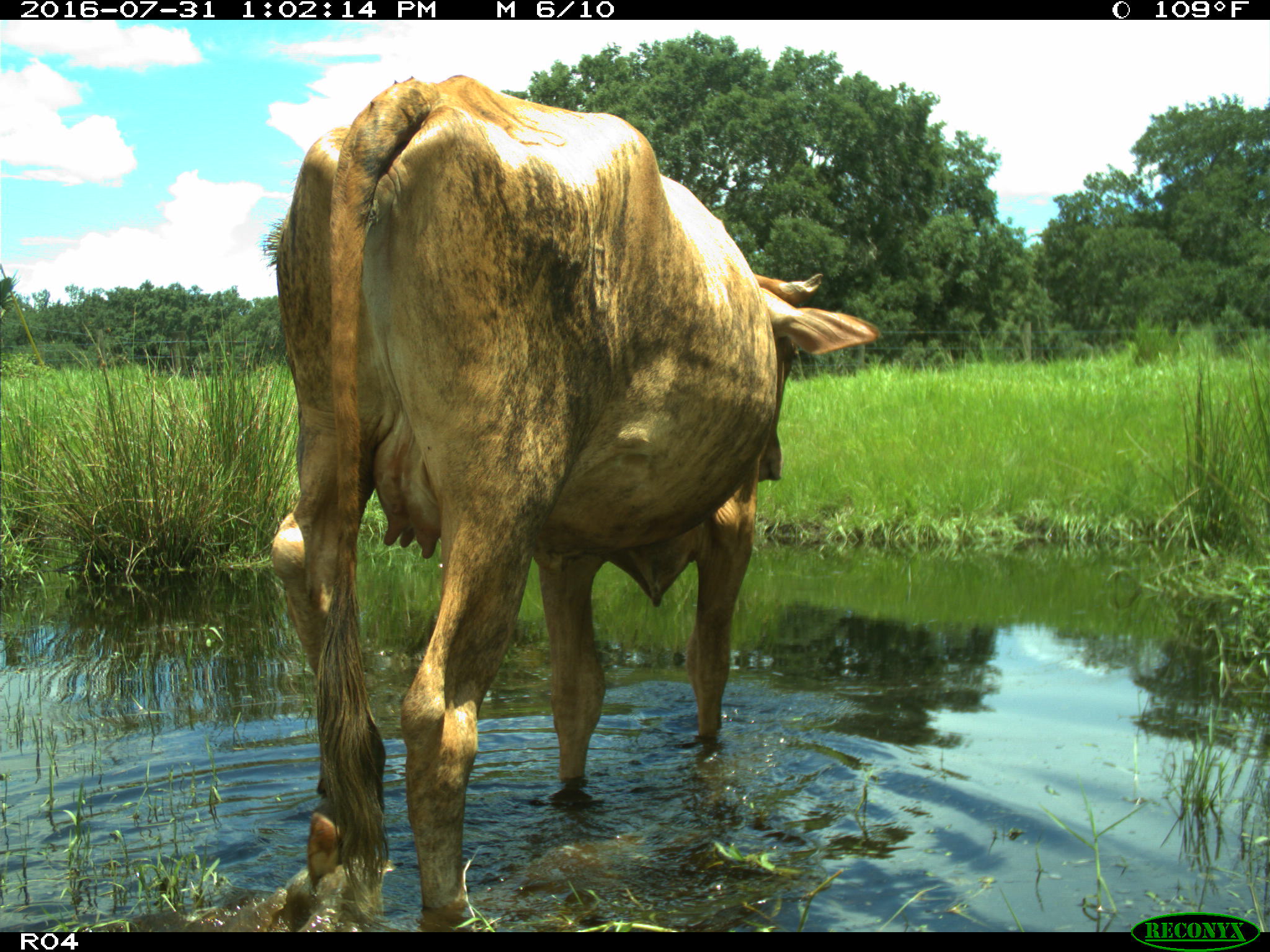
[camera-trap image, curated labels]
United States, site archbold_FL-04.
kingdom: Animalia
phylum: Chordata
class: Mammalia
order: Artiodactyla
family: Bovidae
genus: Bos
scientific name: Bos taurus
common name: domestic cow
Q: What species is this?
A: Bos taurus (domestic cow).